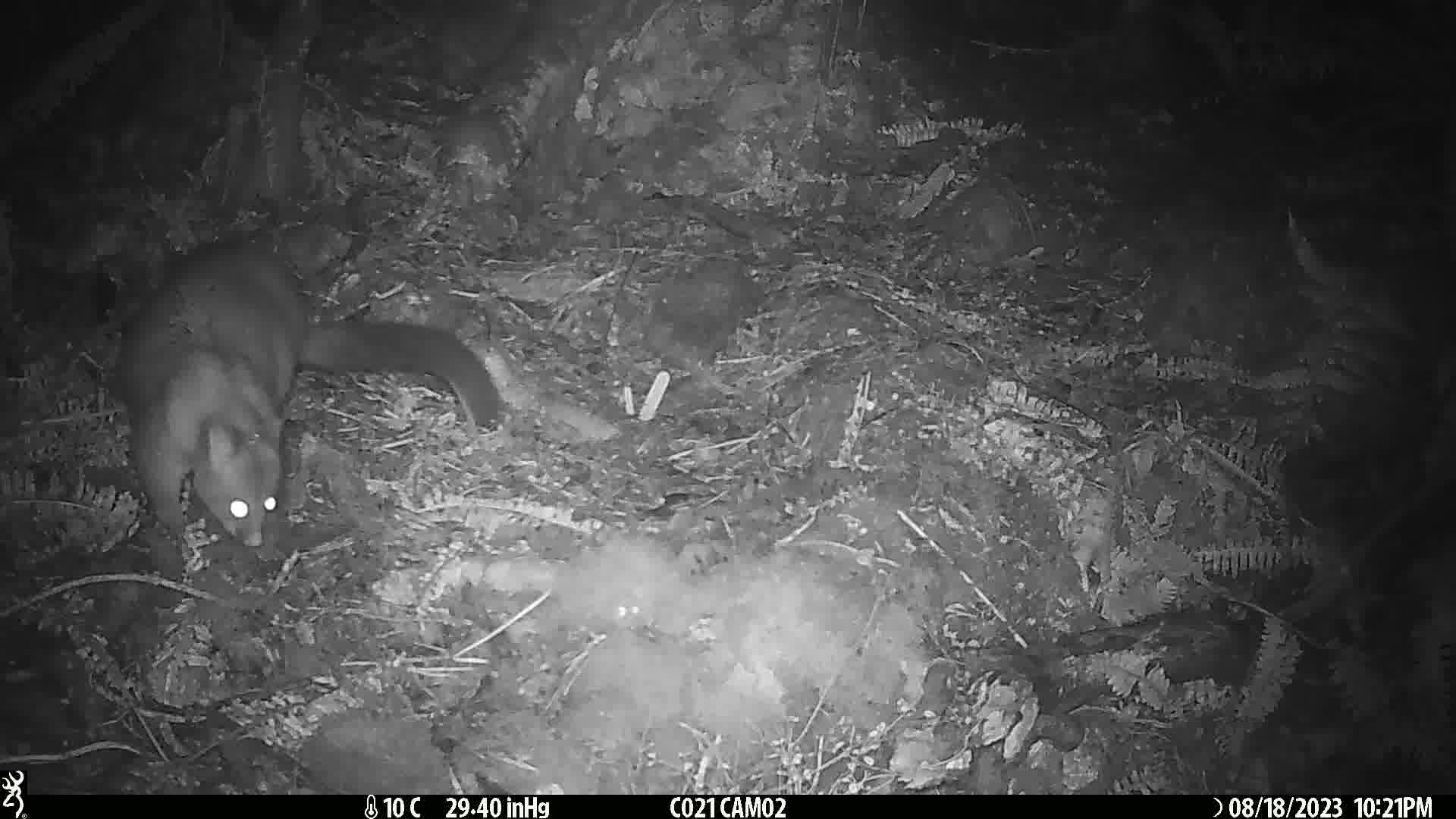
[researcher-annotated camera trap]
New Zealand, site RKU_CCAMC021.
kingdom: Animalia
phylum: Chordata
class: Mammalia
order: Diprotodontia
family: Phalangeridae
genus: Trichosurus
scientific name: Trichosurus vulpecula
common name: common brushtail possum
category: possum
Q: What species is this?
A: Possum (common brushtail possum) (Trichosurus vulpecula).